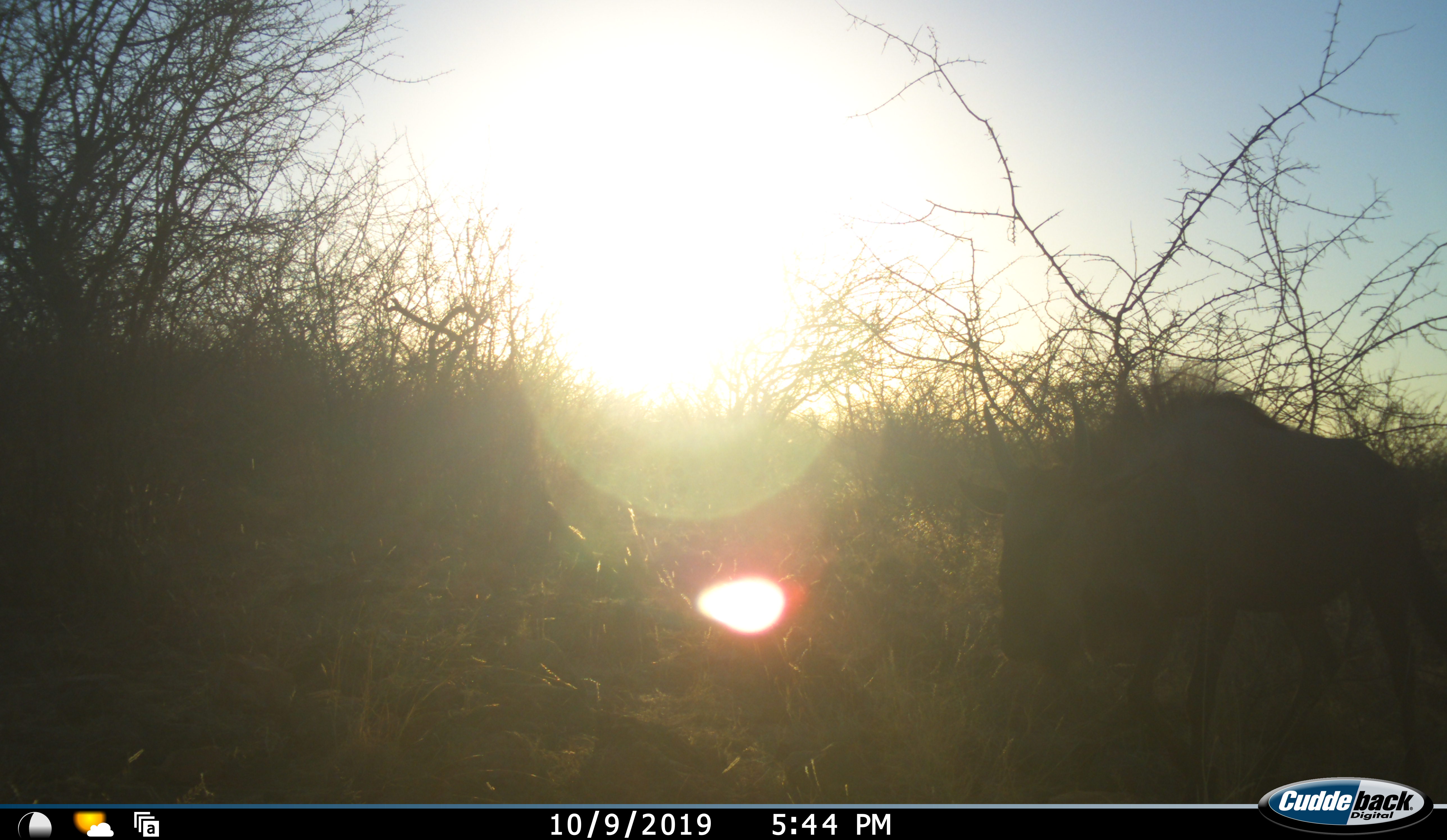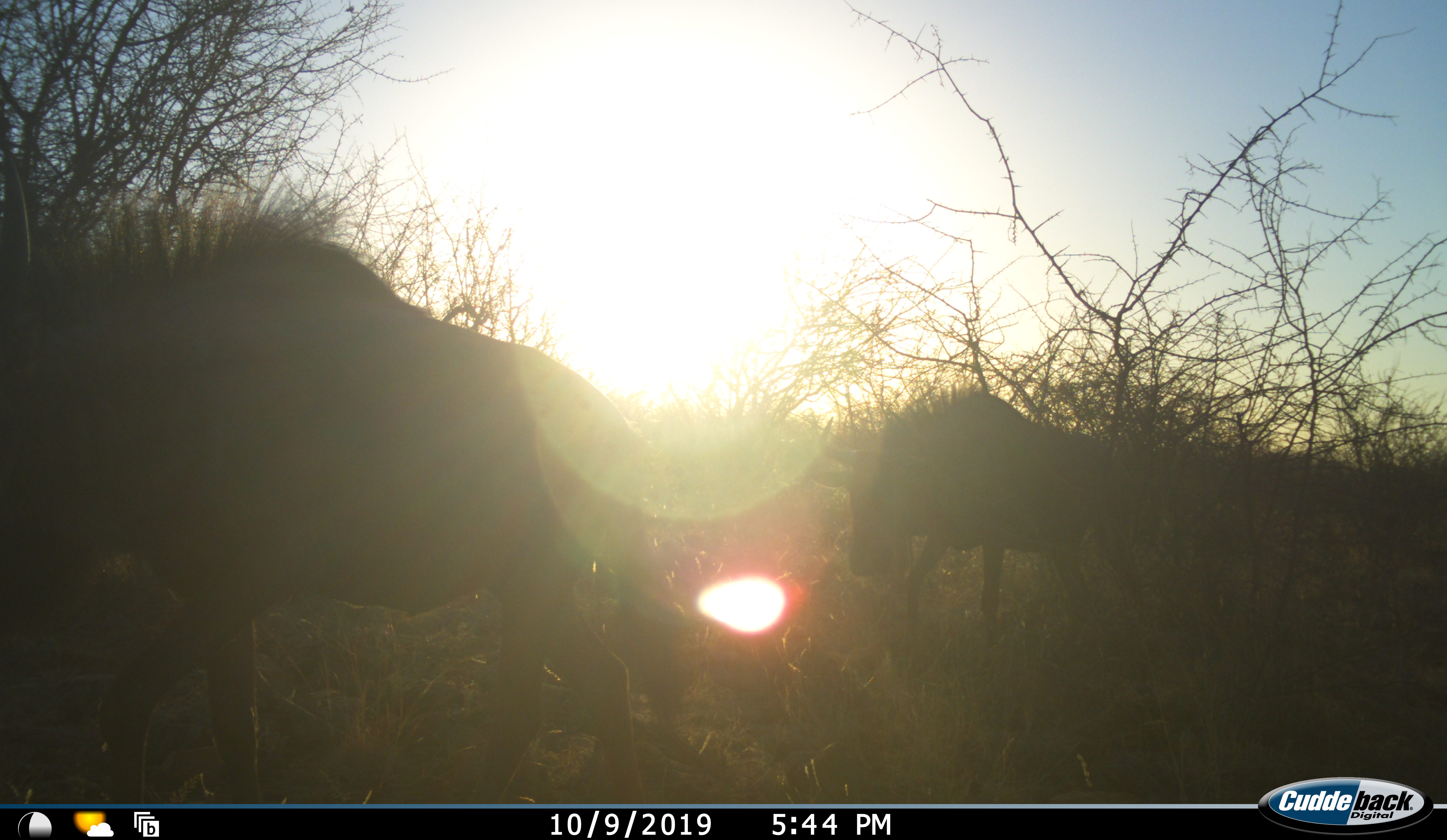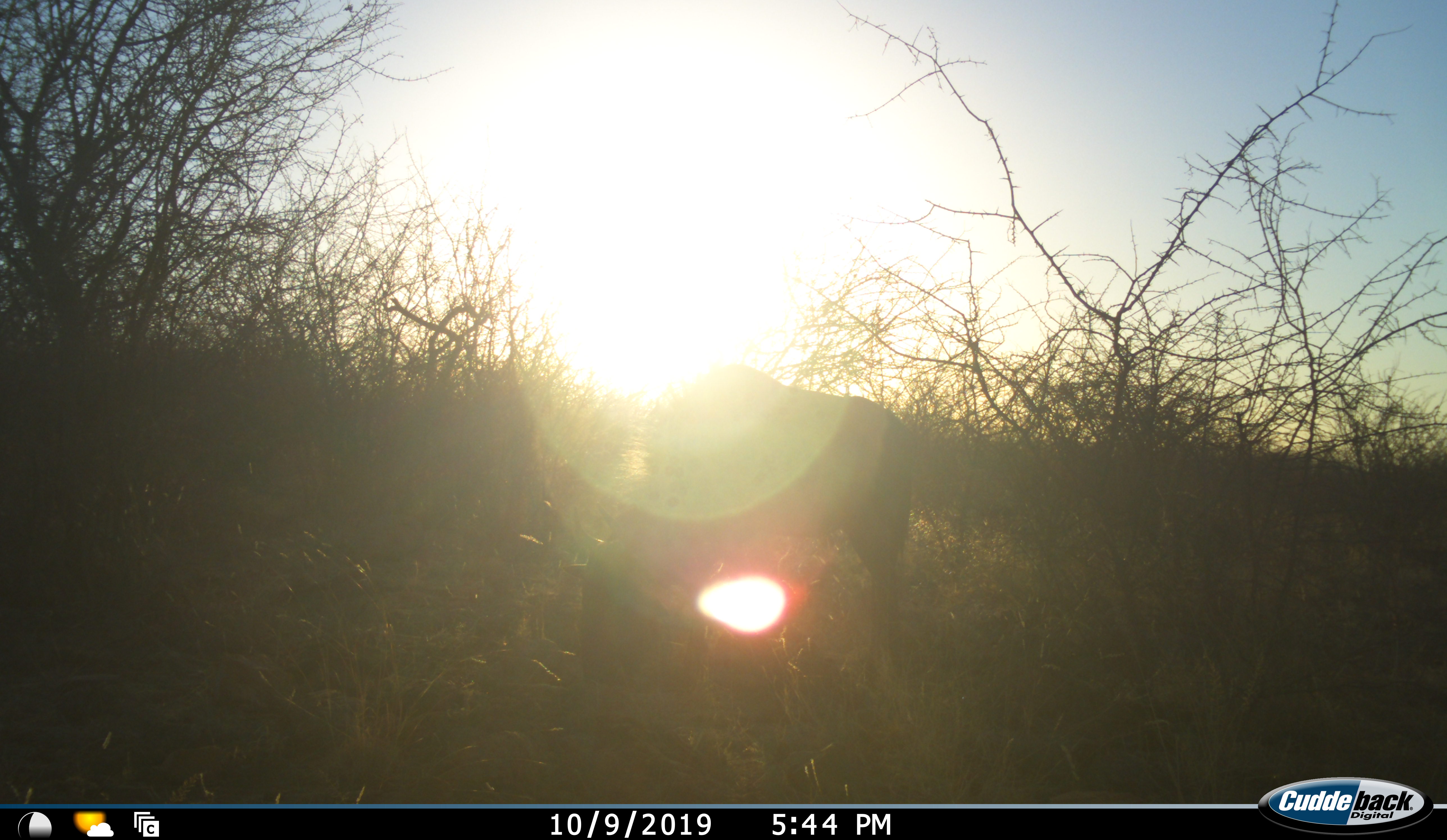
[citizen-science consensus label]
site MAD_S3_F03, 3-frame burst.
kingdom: Animalia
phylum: Chordata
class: Mammalia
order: Artiodactyla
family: Bovidae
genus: Connochaetes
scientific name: Connochaetes taurinus taurinus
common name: blue wildebeest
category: wildebeestblue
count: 2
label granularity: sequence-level